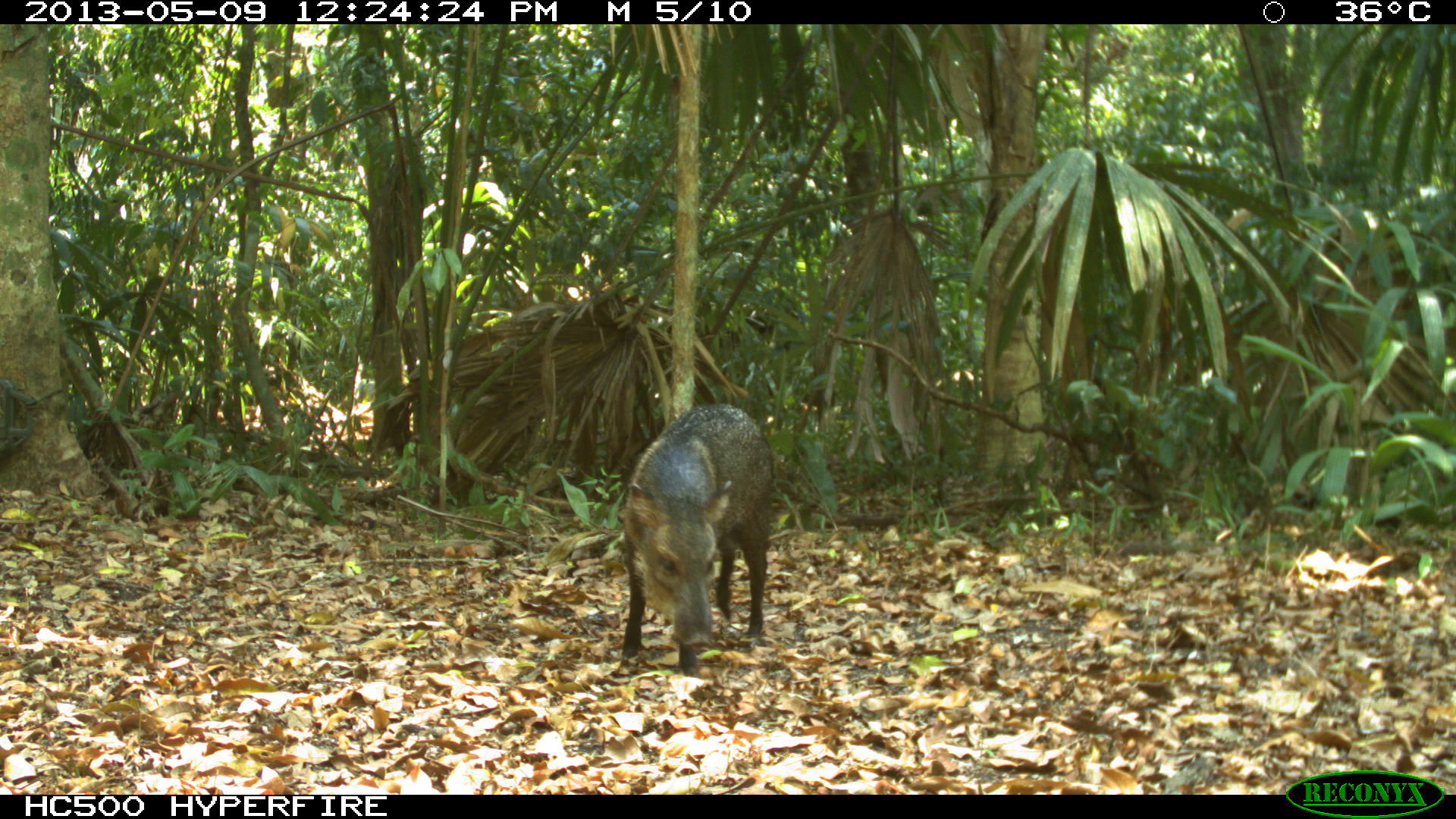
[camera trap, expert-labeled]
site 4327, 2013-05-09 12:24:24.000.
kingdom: Animalia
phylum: Chordata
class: Mammalia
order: Artiodactyla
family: Tayassuidae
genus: Pecari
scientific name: Pecari tajacu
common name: collared peccary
Pecari tajacu (collared peccary), count 1.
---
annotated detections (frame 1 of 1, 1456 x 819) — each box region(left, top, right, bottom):
pecari tajacu: region(611, 401, 779, 677)